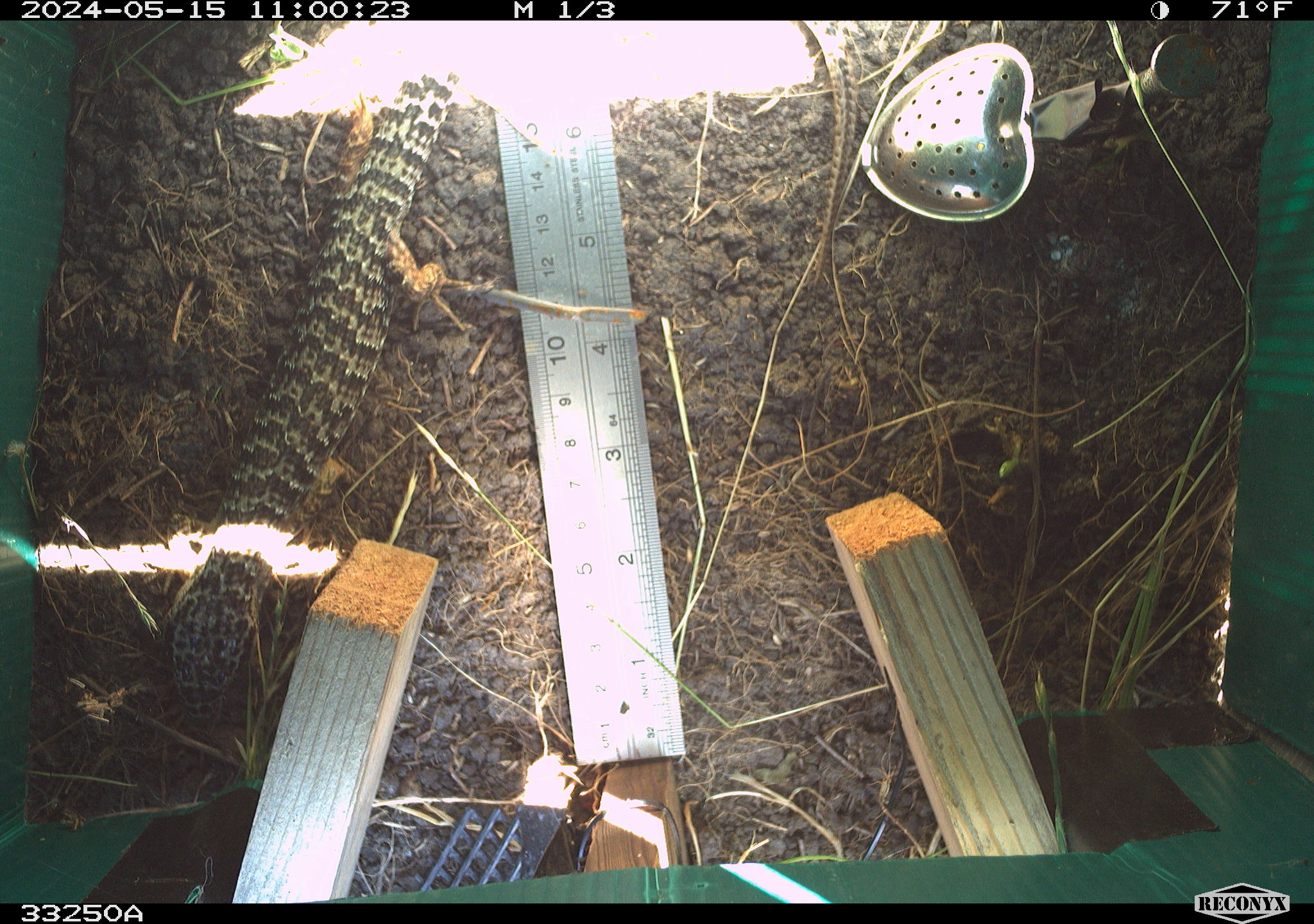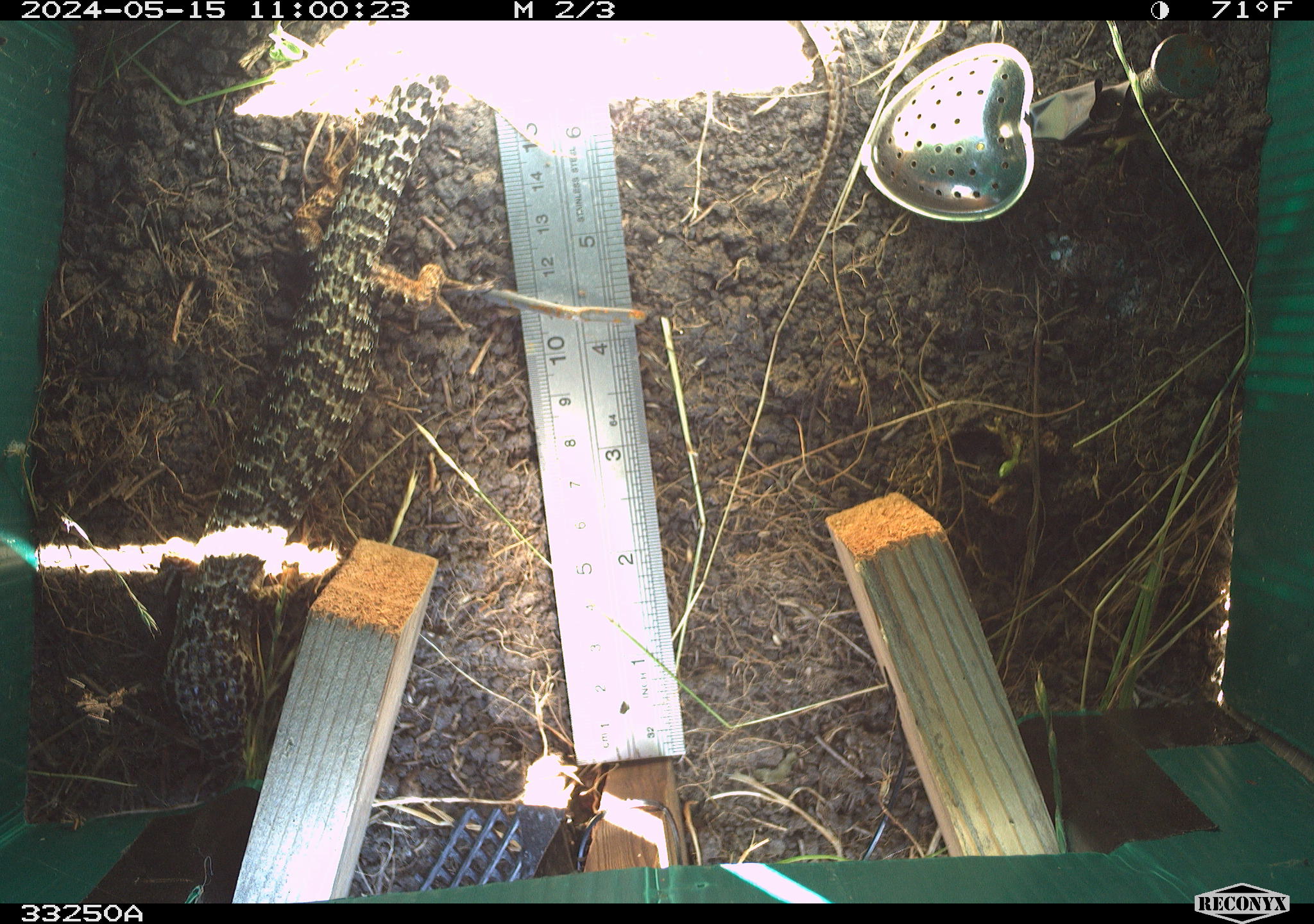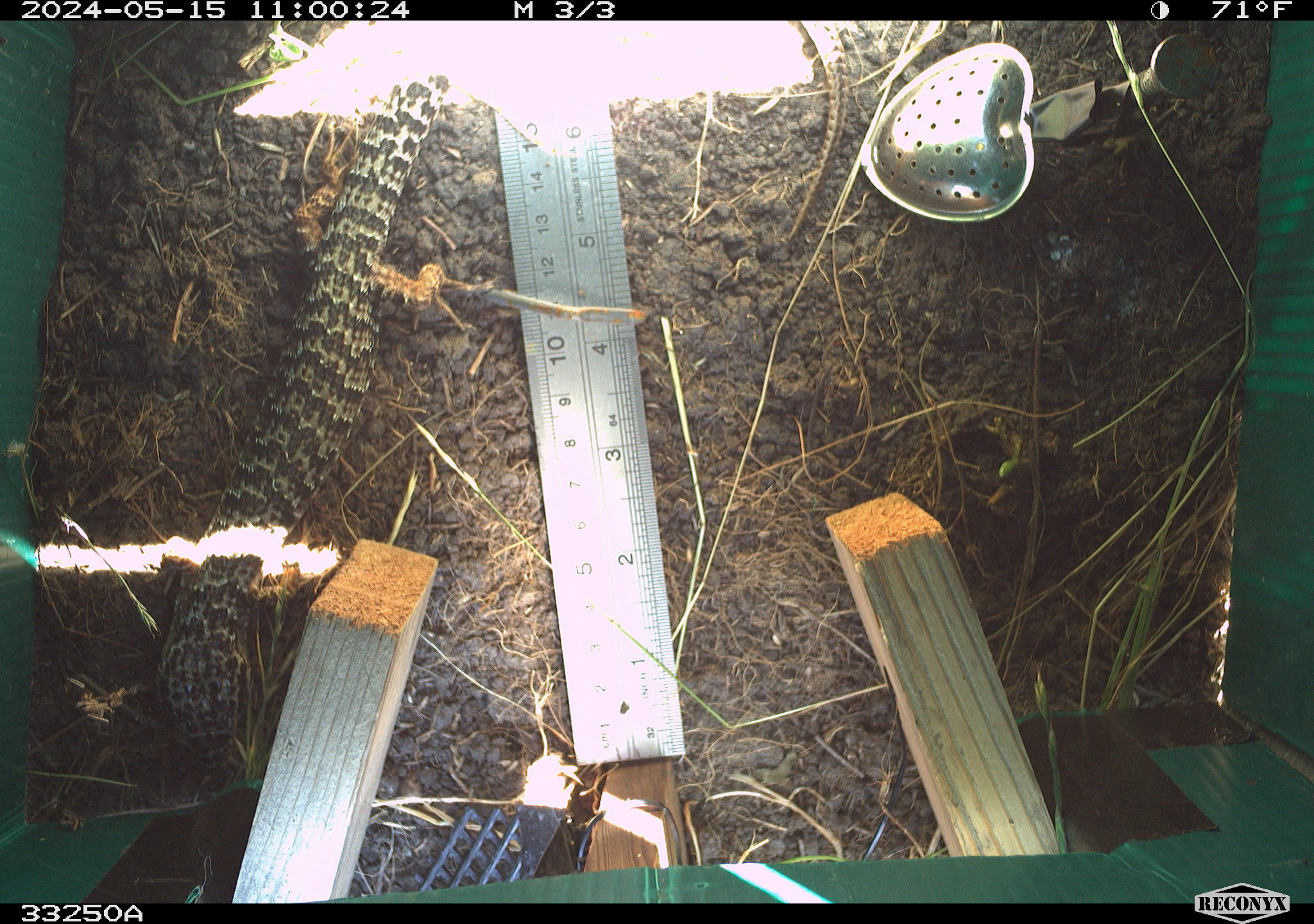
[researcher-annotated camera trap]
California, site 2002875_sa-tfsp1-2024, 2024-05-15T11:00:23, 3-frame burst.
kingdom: Animalia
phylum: Chordata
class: Reptilia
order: Squamata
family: Anguidae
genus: Elgaria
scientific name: Elgaria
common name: alligator lizards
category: elgaria species